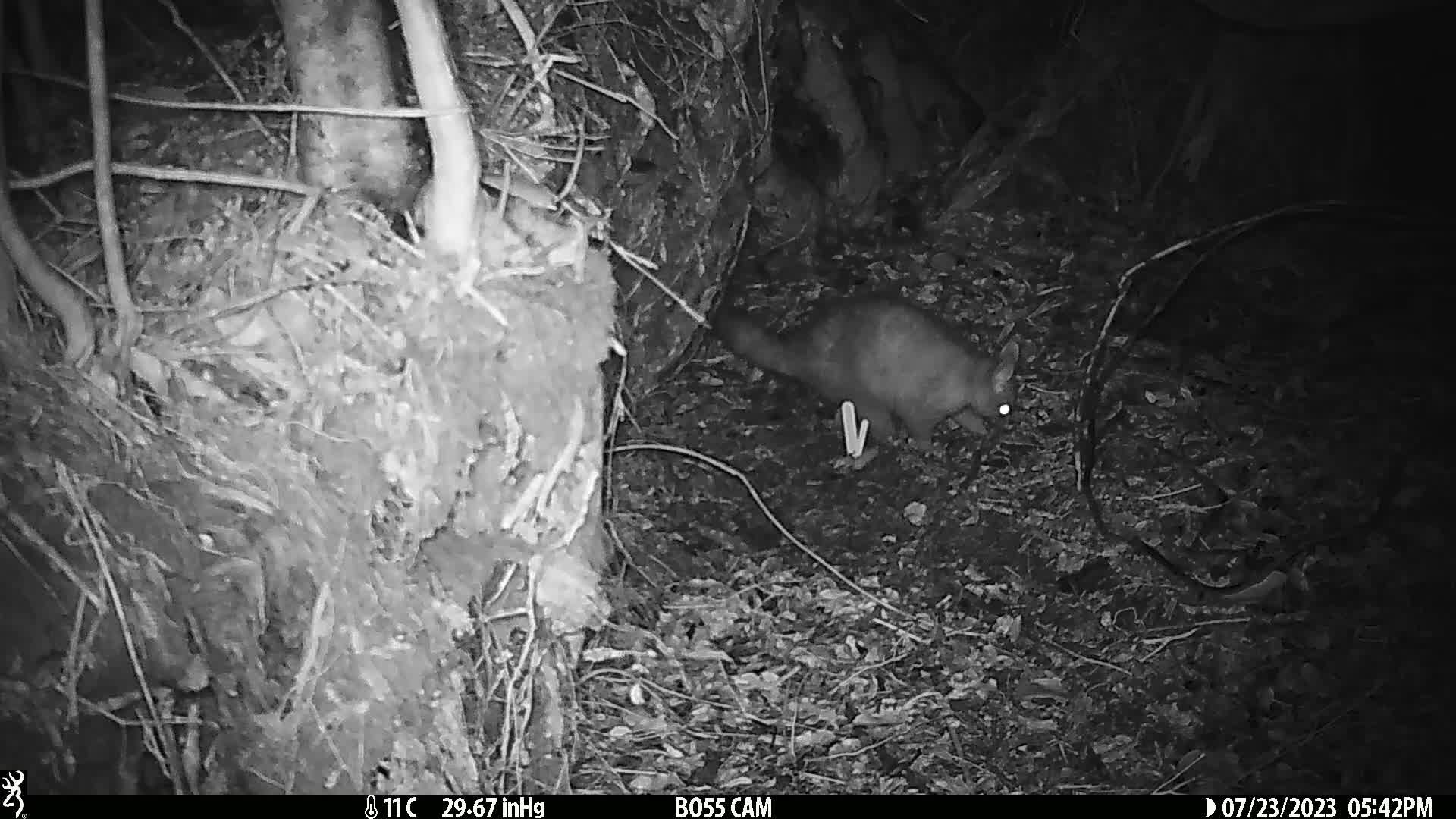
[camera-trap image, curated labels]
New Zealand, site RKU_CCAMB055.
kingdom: Animalia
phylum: Chordata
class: Mammalia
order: Diprotodontia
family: Phalangeridae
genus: Trichosurus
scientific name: Trichosurus vulpecula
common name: common brushtail possum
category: possum